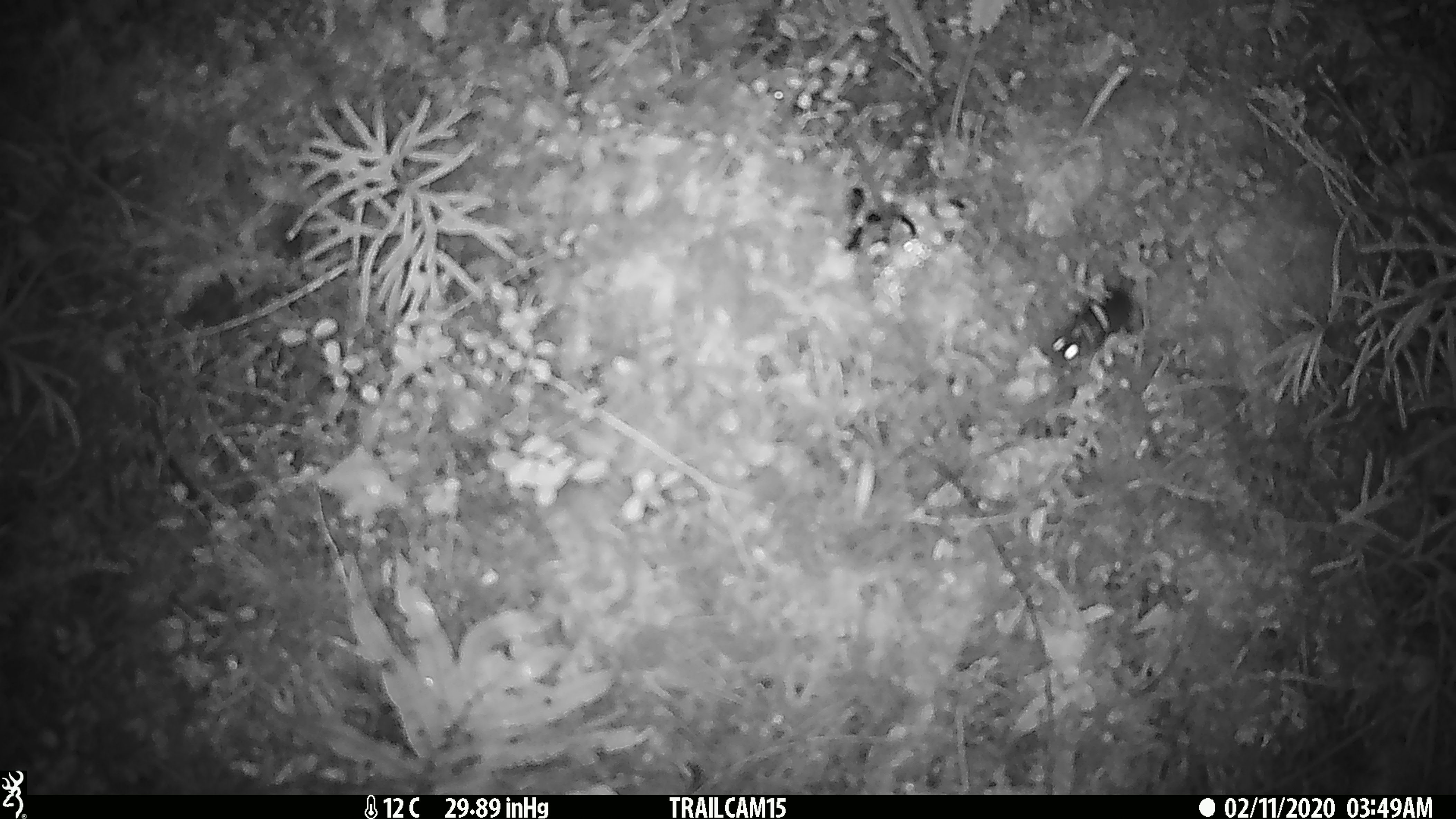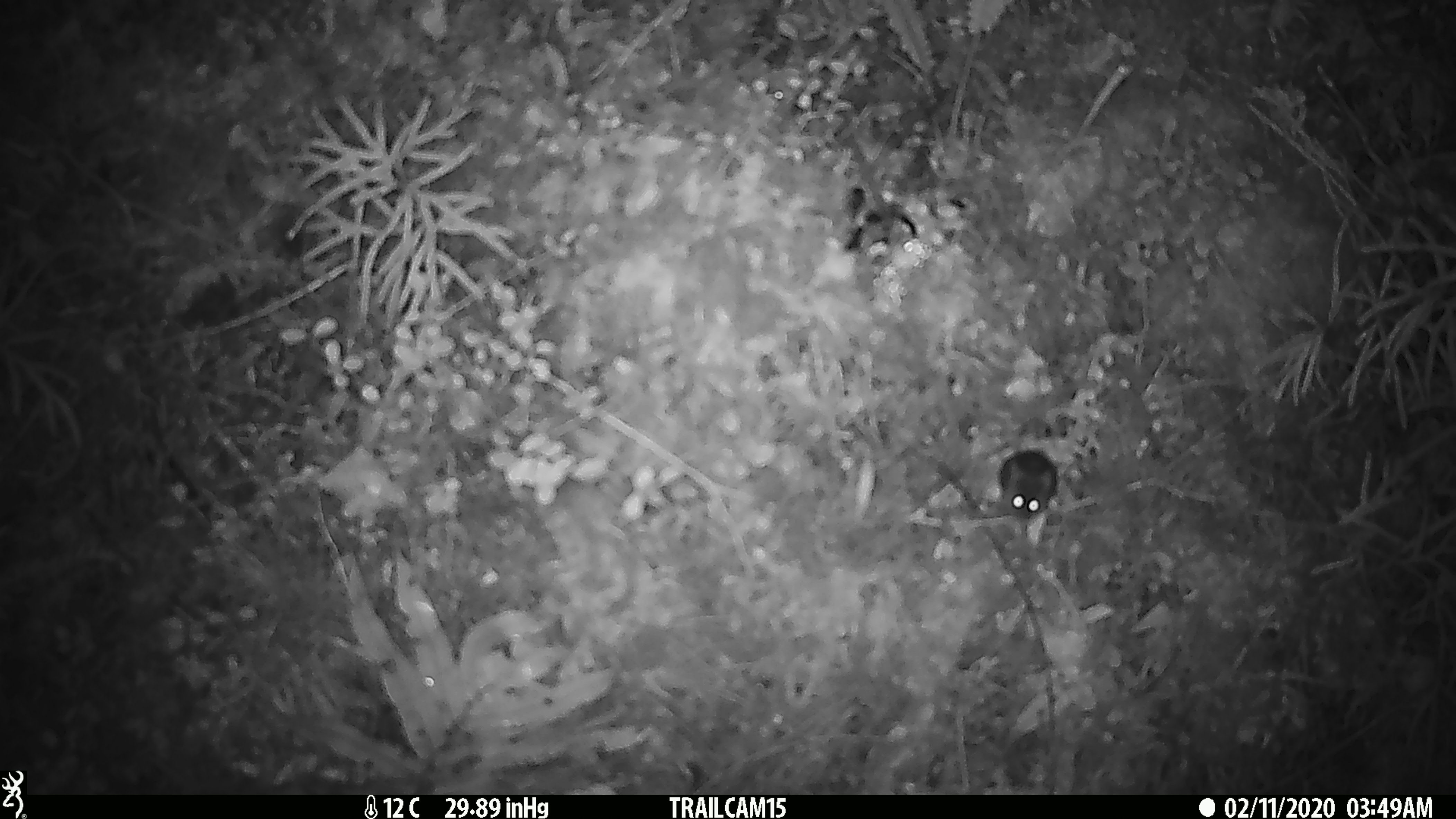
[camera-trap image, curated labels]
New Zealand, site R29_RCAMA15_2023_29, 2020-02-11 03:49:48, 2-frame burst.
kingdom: Animalia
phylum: Chordata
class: Mammalia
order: Rodentia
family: Muridae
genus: Mus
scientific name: Mus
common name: mouse